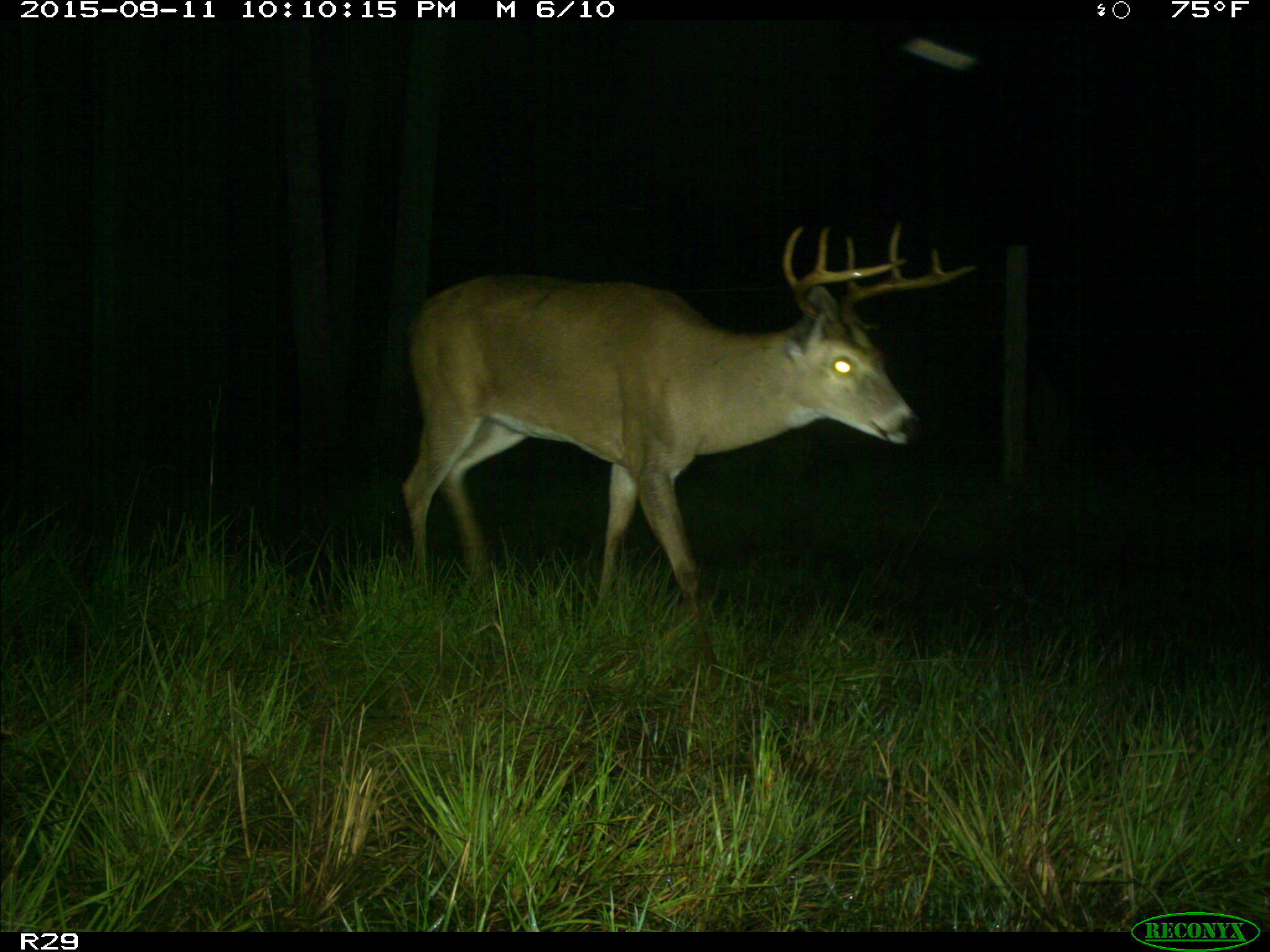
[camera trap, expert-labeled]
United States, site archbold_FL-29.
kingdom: Animalia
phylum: Chordata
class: Mammalia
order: Artiodactyla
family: Cervidae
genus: Odocoileus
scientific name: Odocoileus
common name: deer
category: unidentified deer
Unidentified deer (deer) (Odocoileus).